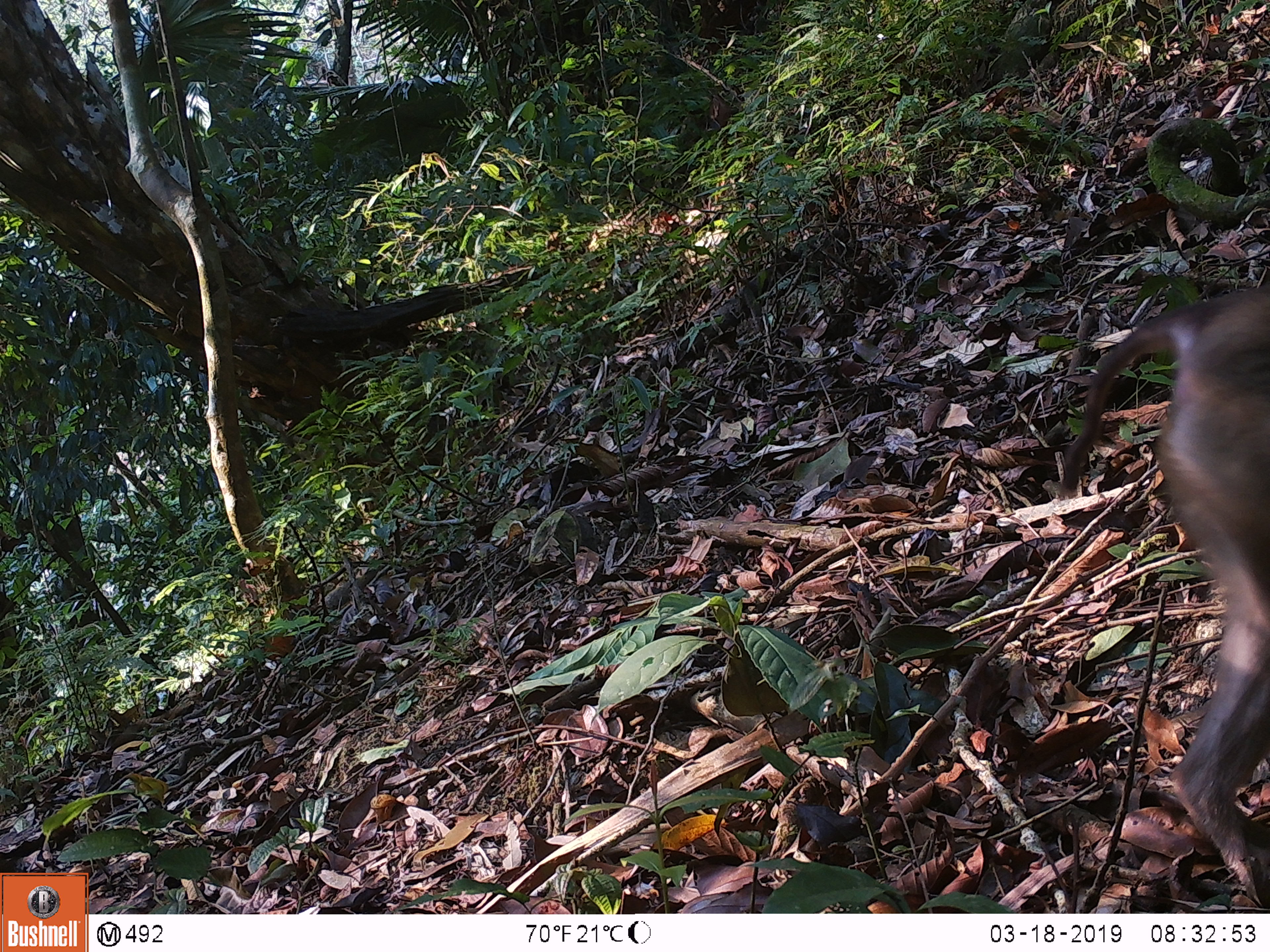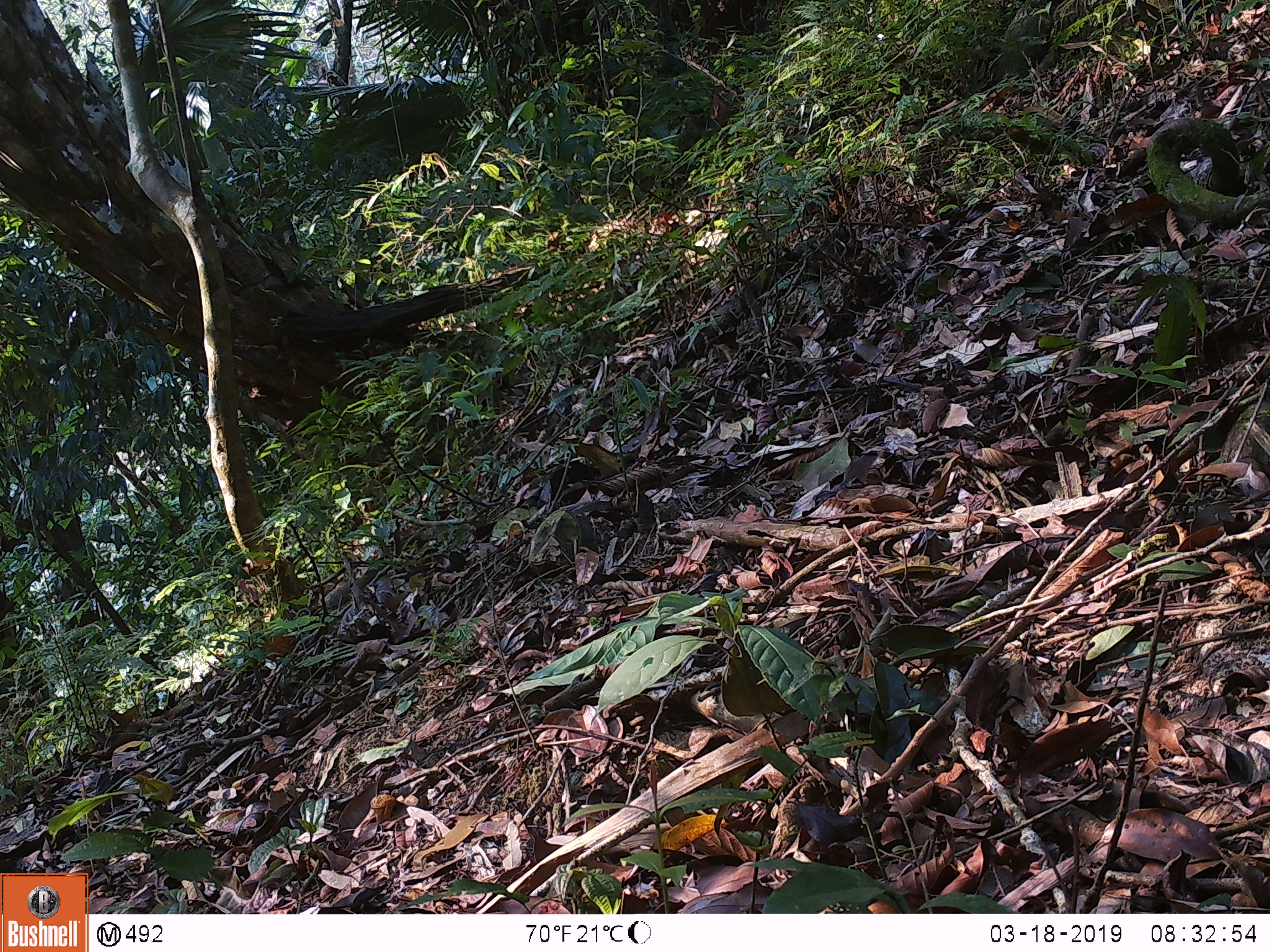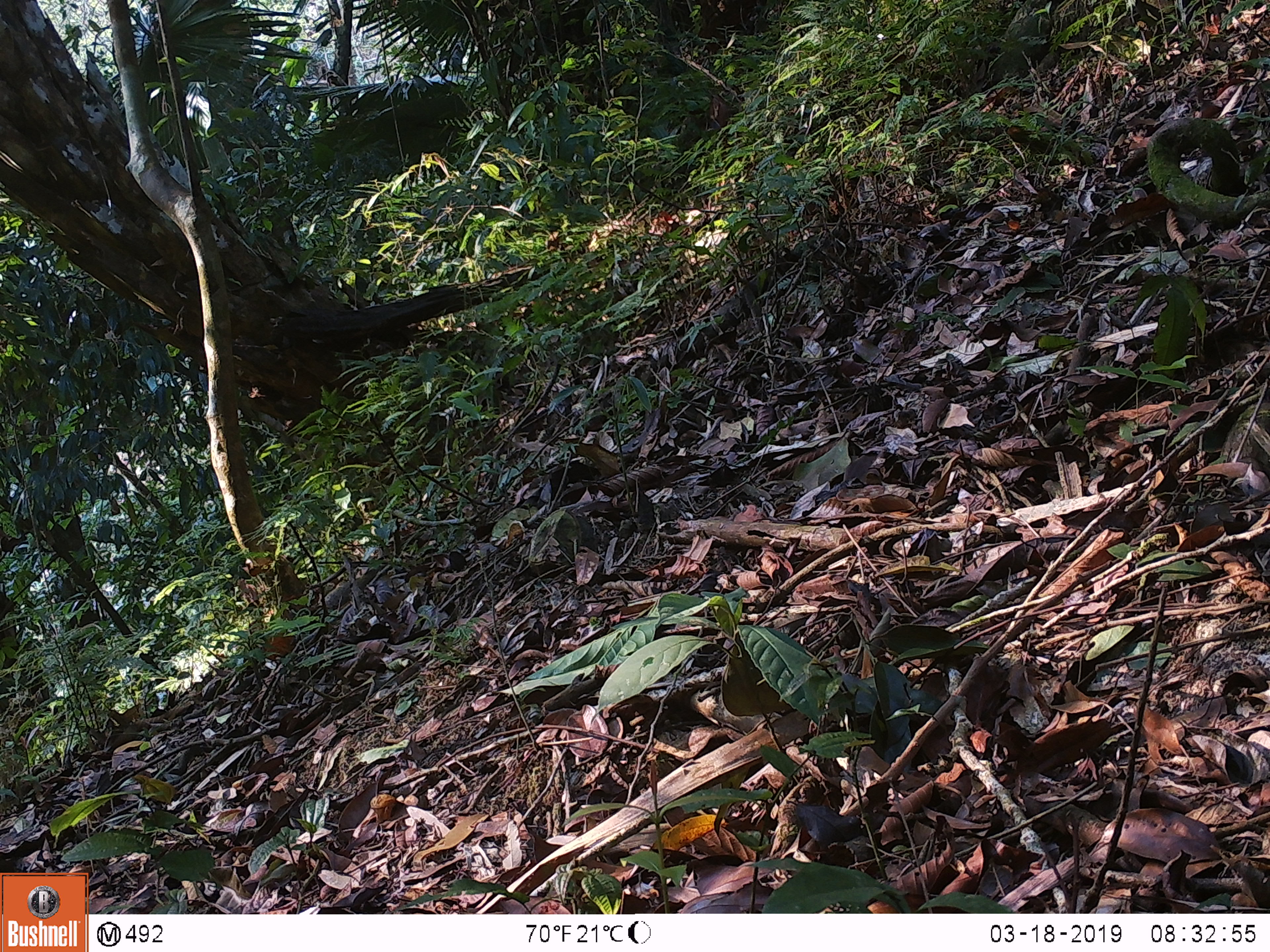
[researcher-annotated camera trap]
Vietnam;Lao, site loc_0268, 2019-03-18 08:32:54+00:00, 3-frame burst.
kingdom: Animalia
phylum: Chordata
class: Mammalia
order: Primates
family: Cercopithecidae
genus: Macaca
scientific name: Macaca nemestrina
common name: pig-tailed macaque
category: pig tailed macaque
Pig tailed macaque (pig-tailed macaque) (Macaca nemestrina). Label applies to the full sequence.